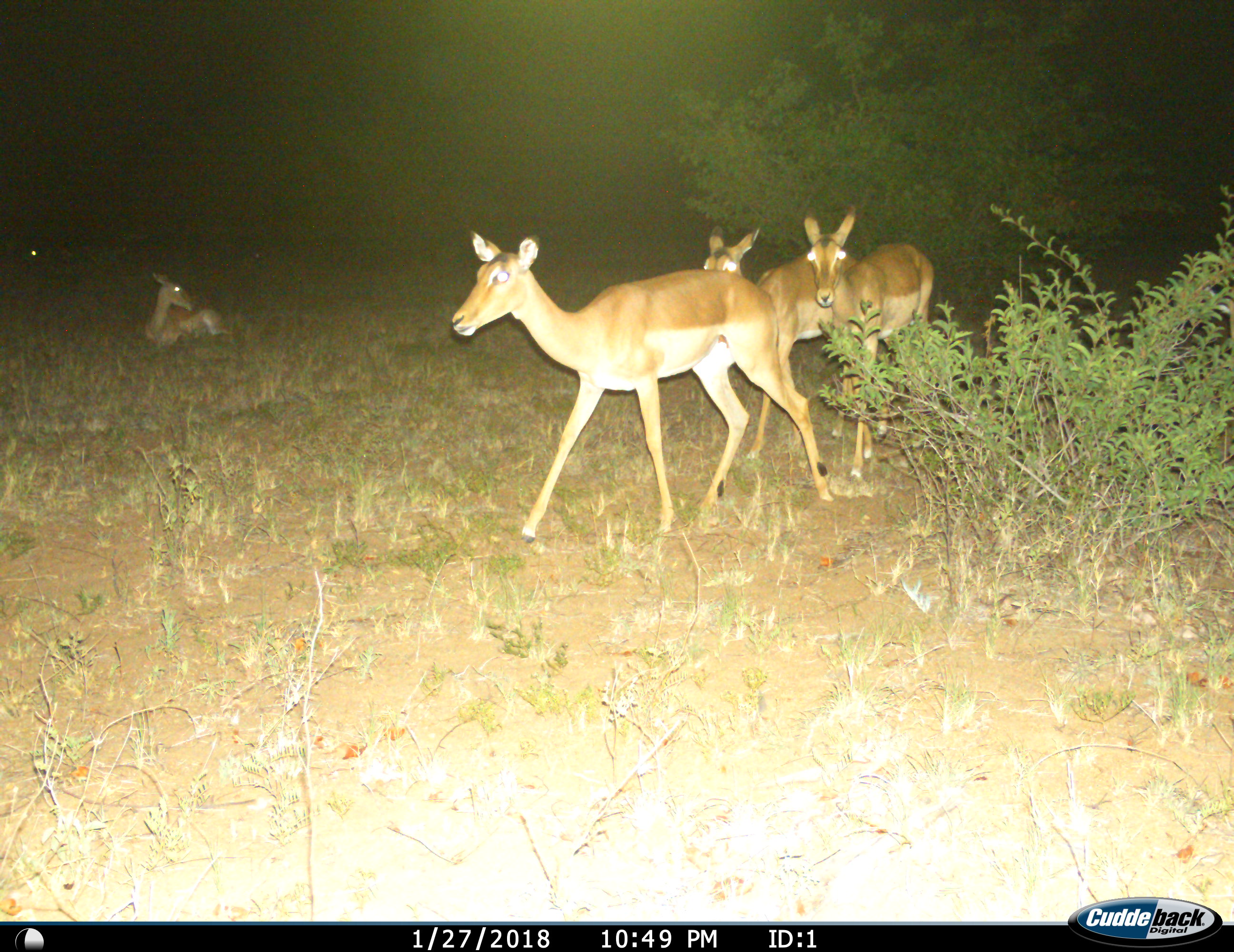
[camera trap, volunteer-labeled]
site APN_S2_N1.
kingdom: Animalia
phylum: Chordata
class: Mammalia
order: Artiodactyla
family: Bovidae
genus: Aepyceros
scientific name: Aepyceros melampus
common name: impala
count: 4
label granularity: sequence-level